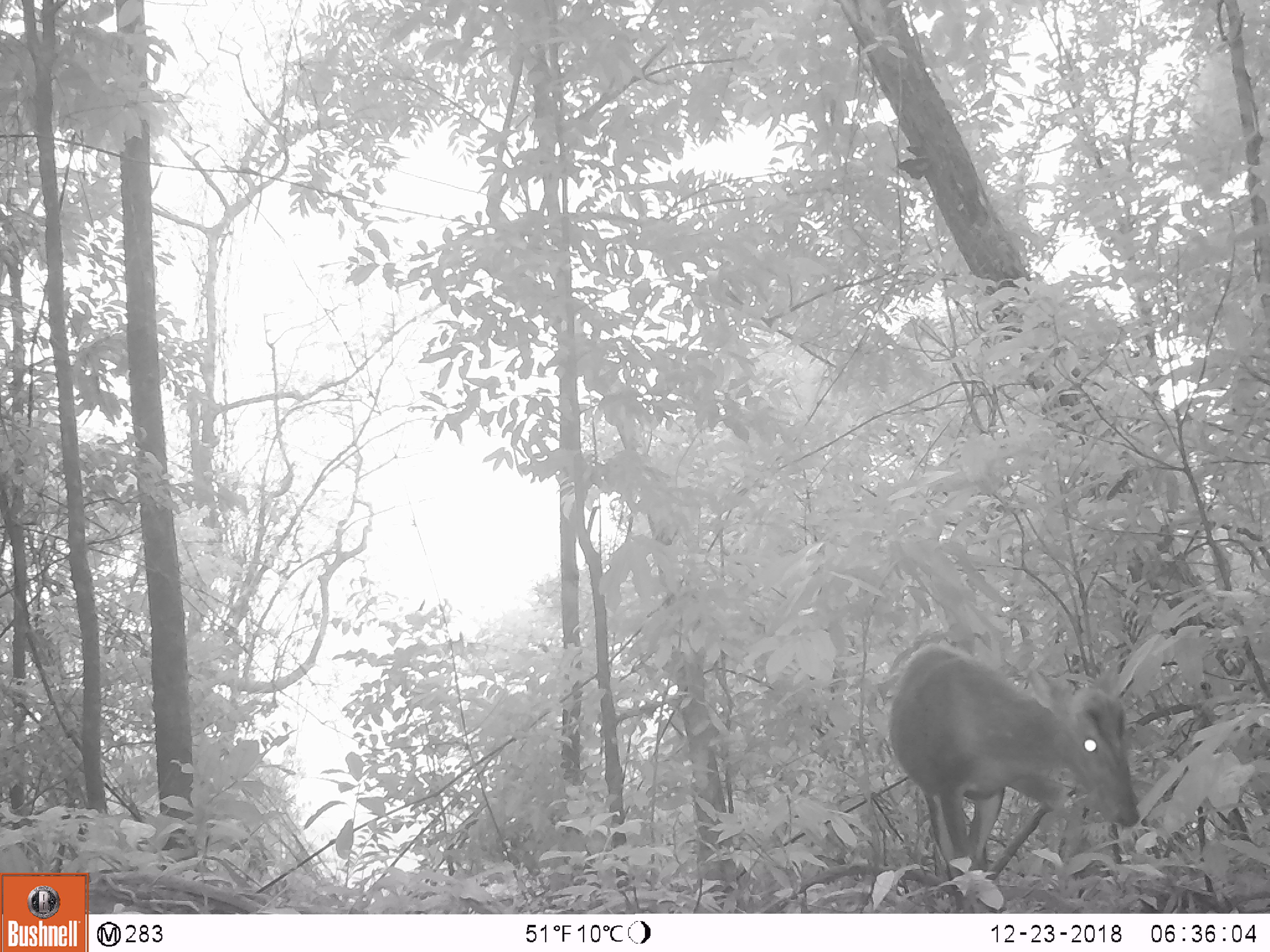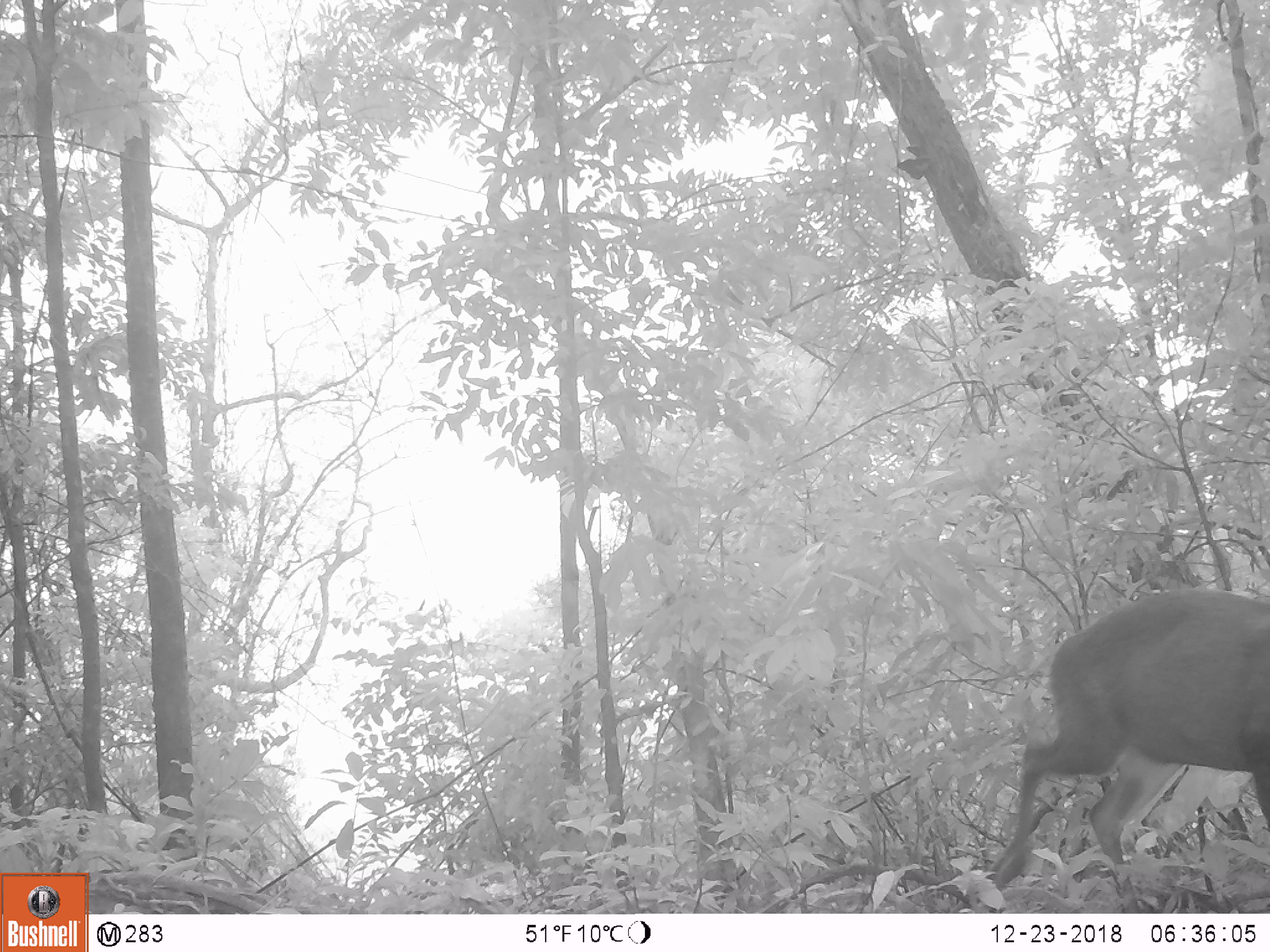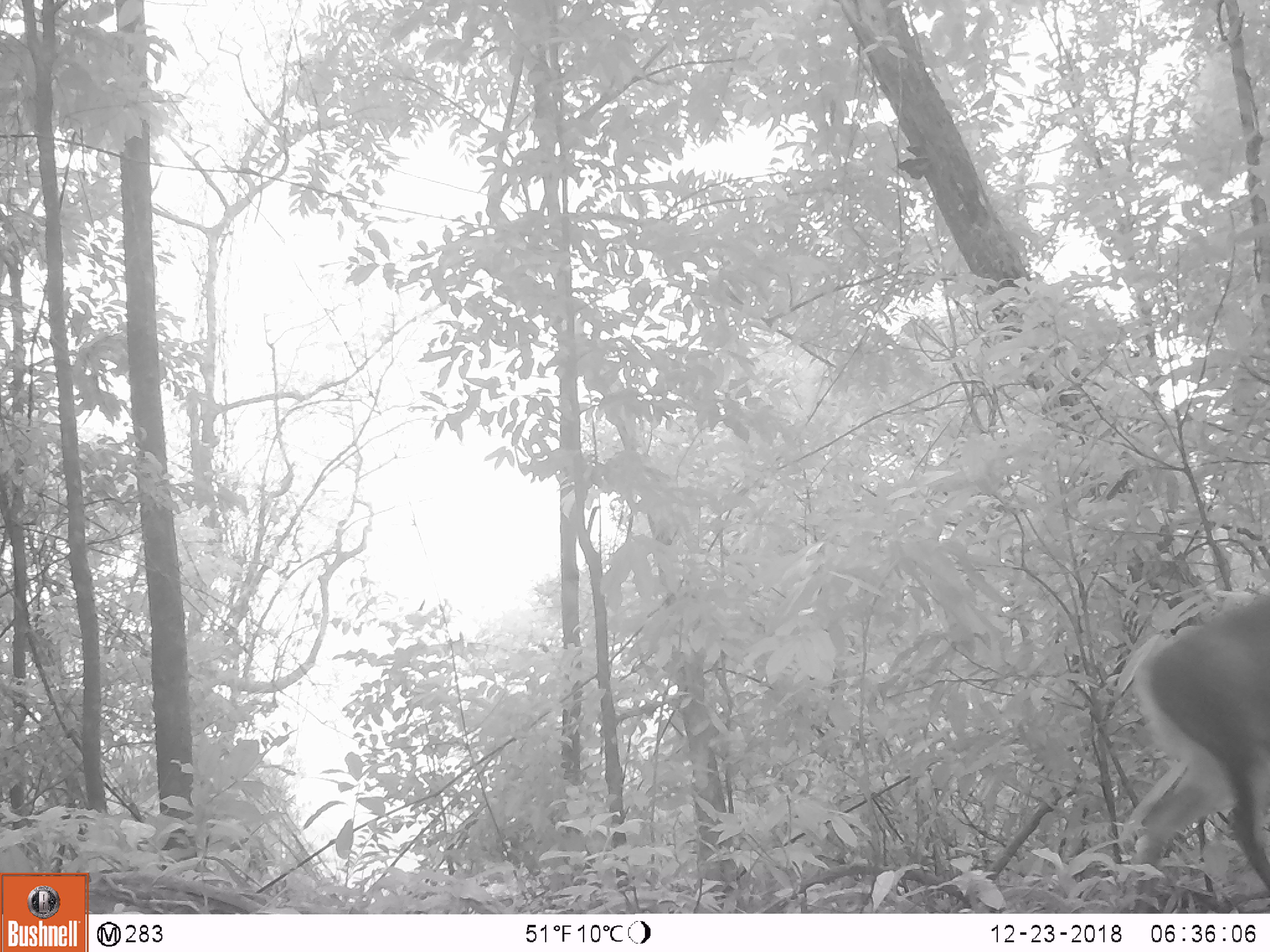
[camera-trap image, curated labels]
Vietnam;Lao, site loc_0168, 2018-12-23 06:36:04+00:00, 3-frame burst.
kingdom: Animalia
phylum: Chordata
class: Mammalia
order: Artiodactyla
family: Cervidae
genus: Muntiacus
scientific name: Muntiacus rooseveltorum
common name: roosevelt's muntjac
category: roosevelts muntjac group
Roosevelts muntjac group (roosevelt's muntjac) (Muntiacus rooseveltorum). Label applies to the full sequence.